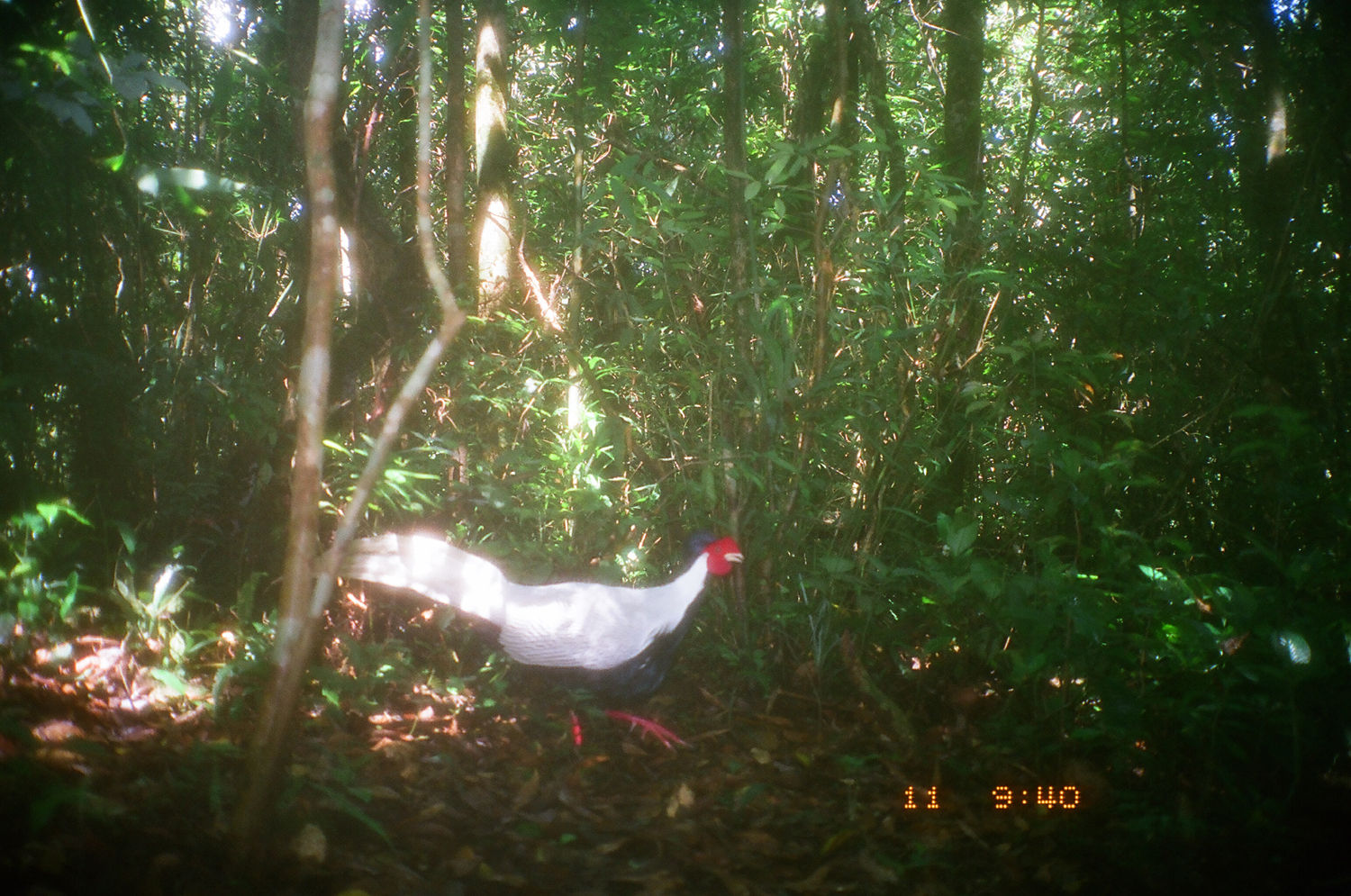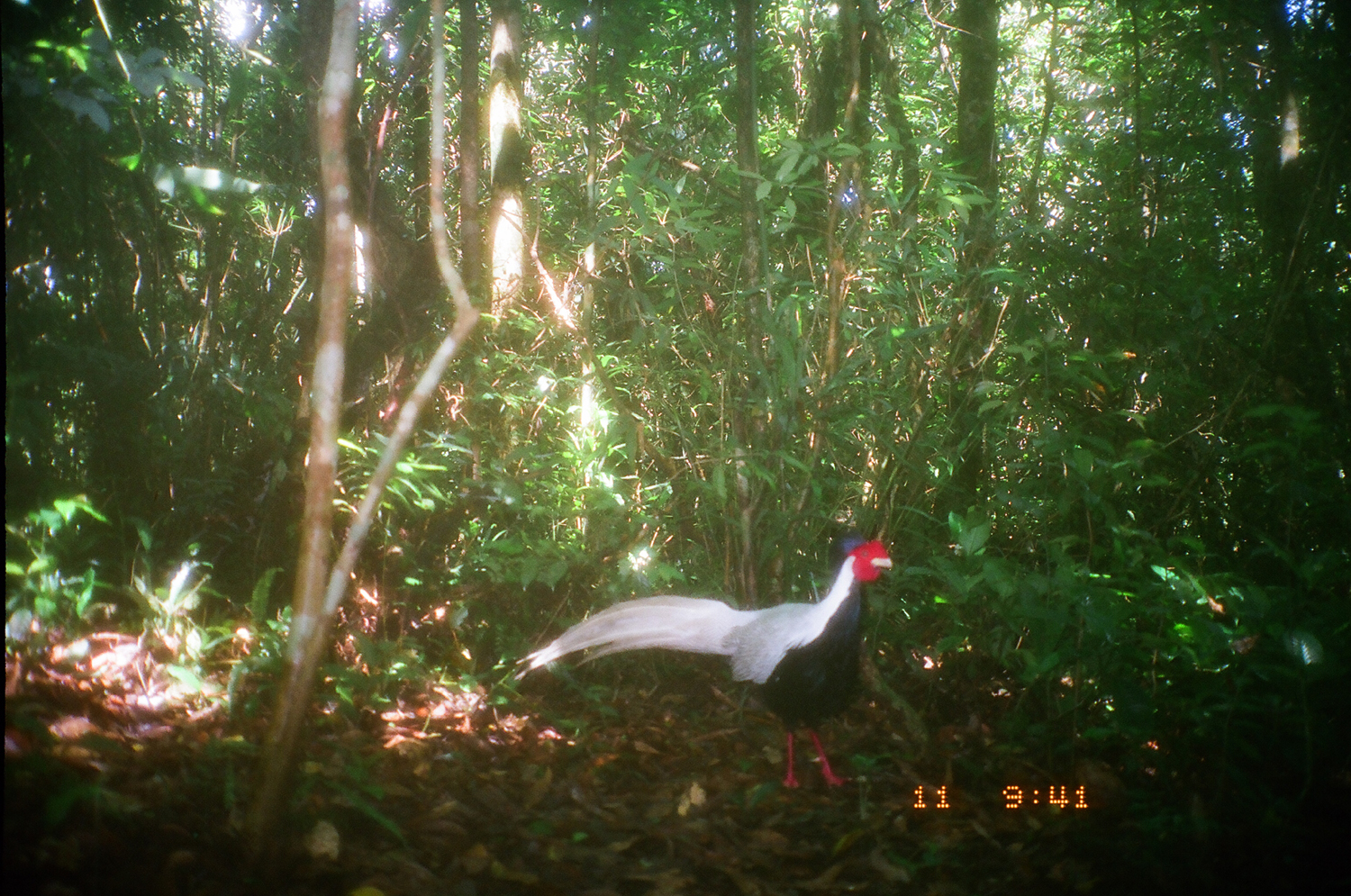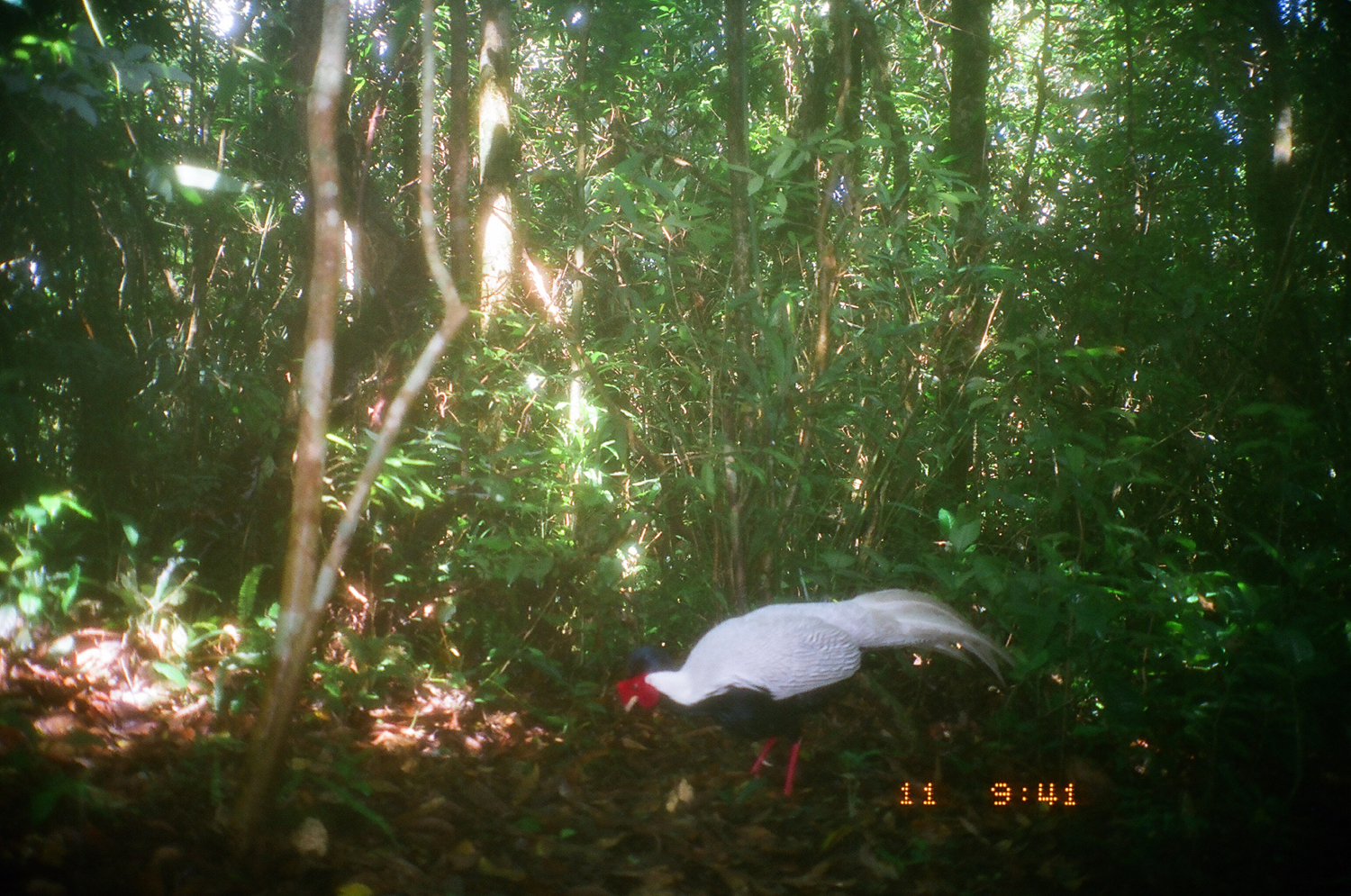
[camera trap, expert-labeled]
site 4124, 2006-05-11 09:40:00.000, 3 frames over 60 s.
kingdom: Animalia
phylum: Chordata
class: Aves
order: Galliformes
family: Phasianidae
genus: Lophura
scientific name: Lophura nycthemera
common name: silver pheasant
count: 1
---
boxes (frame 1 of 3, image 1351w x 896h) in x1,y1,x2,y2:
lophura nycthemera: 306,529,745,768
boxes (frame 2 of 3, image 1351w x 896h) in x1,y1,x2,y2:
lophura nycthemera: 514,525,894,791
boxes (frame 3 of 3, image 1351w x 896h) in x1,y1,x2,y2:
lophura nycthemera: 616,590,1018,797